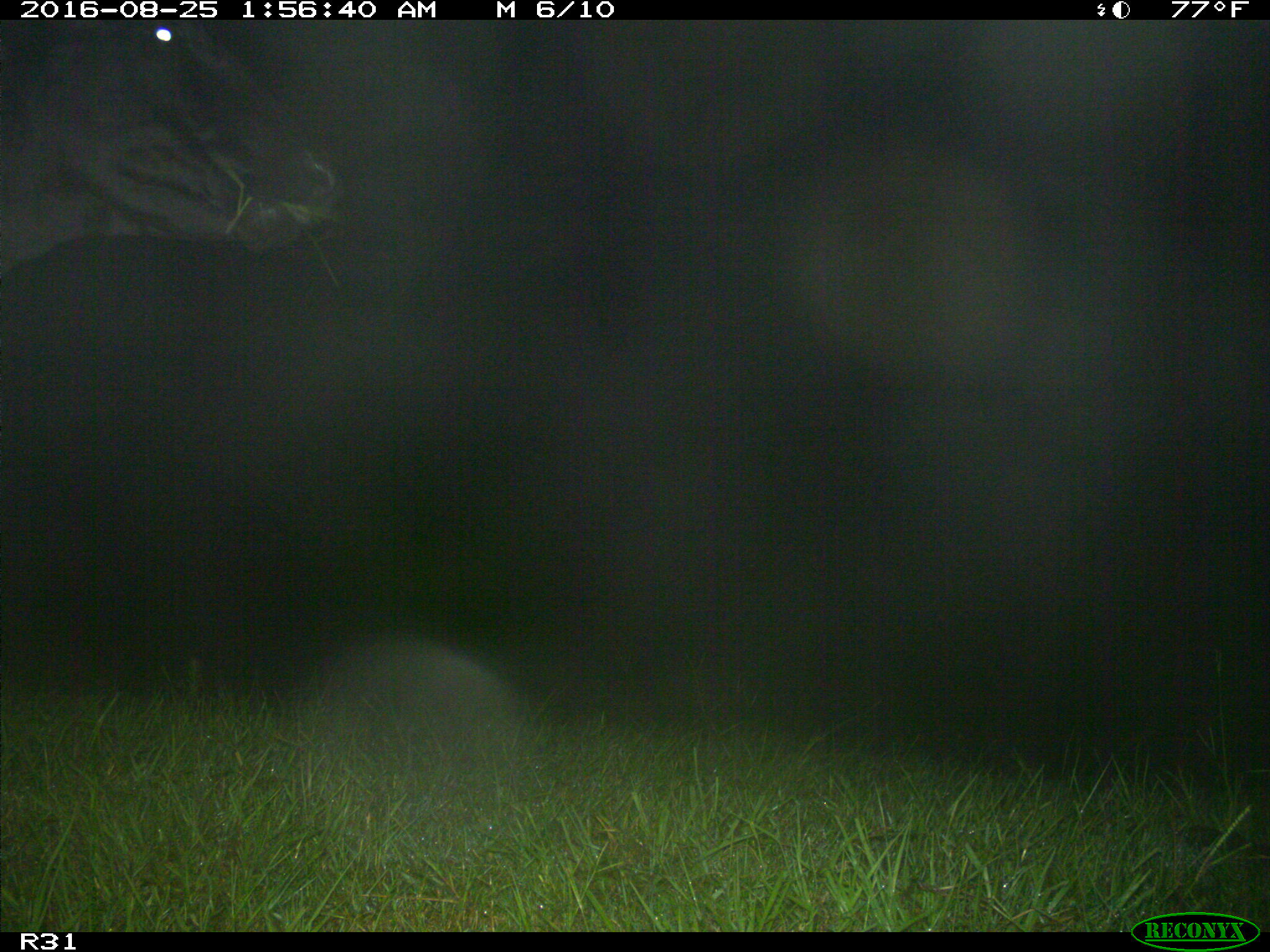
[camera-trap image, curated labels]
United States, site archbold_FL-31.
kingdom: Animalia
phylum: Chordata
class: Mammalia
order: Artiodactyla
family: Bovidae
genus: Bos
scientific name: Bos taurus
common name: domestic cow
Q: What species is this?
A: Bos taurus (domestic cow).